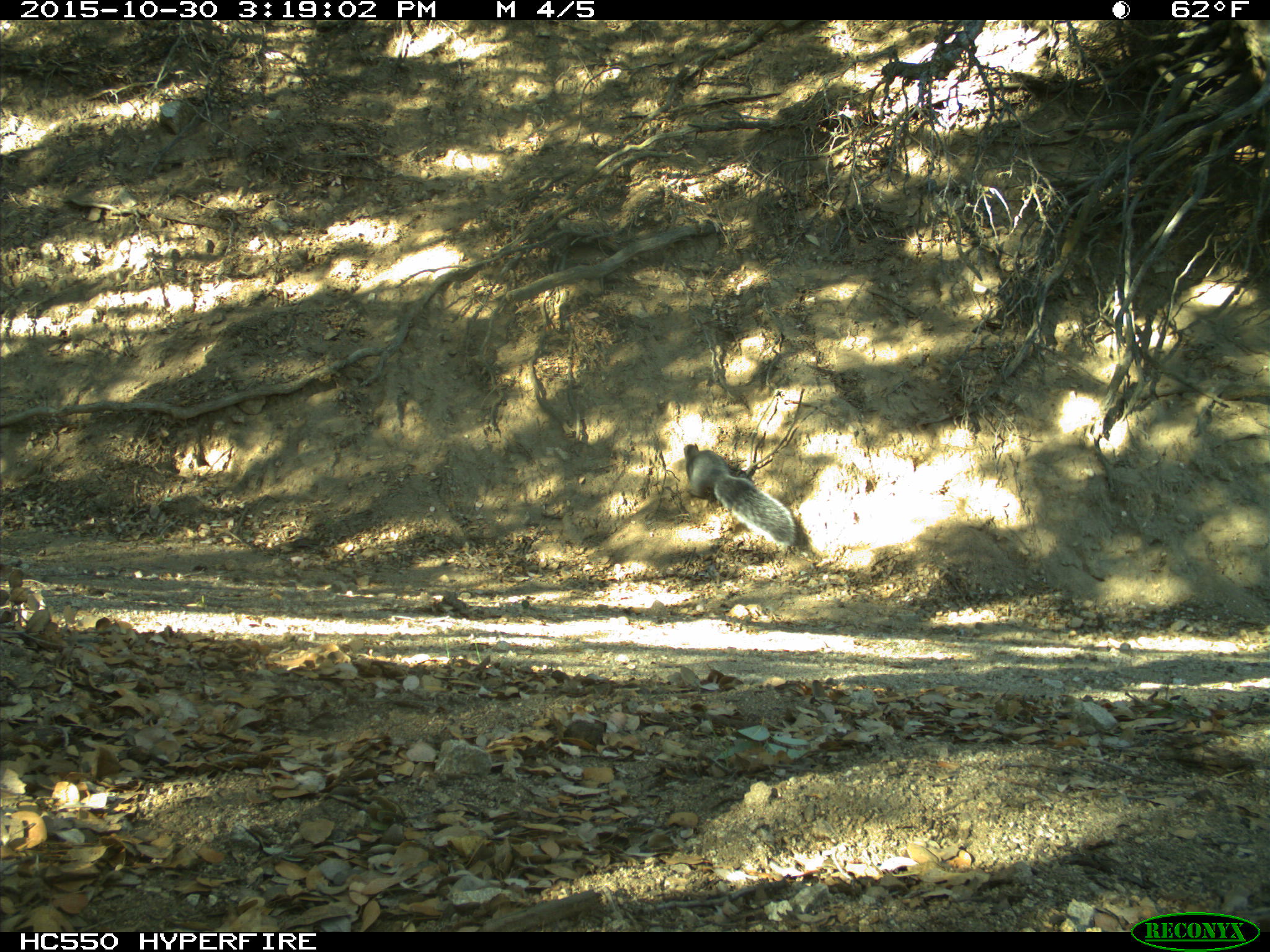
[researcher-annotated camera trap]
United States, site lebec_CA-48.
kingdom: Animalia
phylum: Chordata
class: Mammalia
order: Rodentia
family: Sciuridae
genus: Sciurus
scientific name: Sciurus carolinensis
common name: eastern gray squirrel